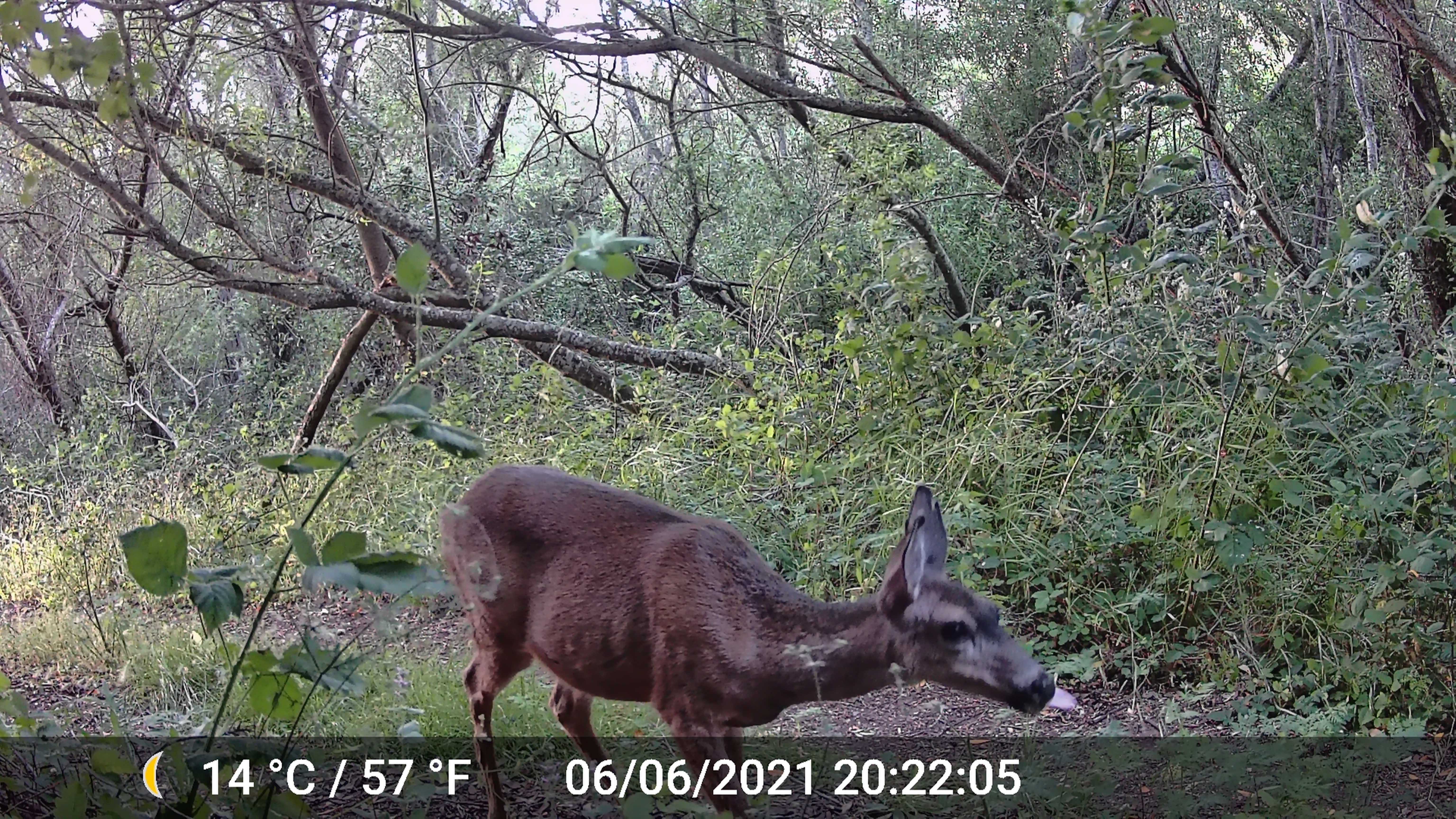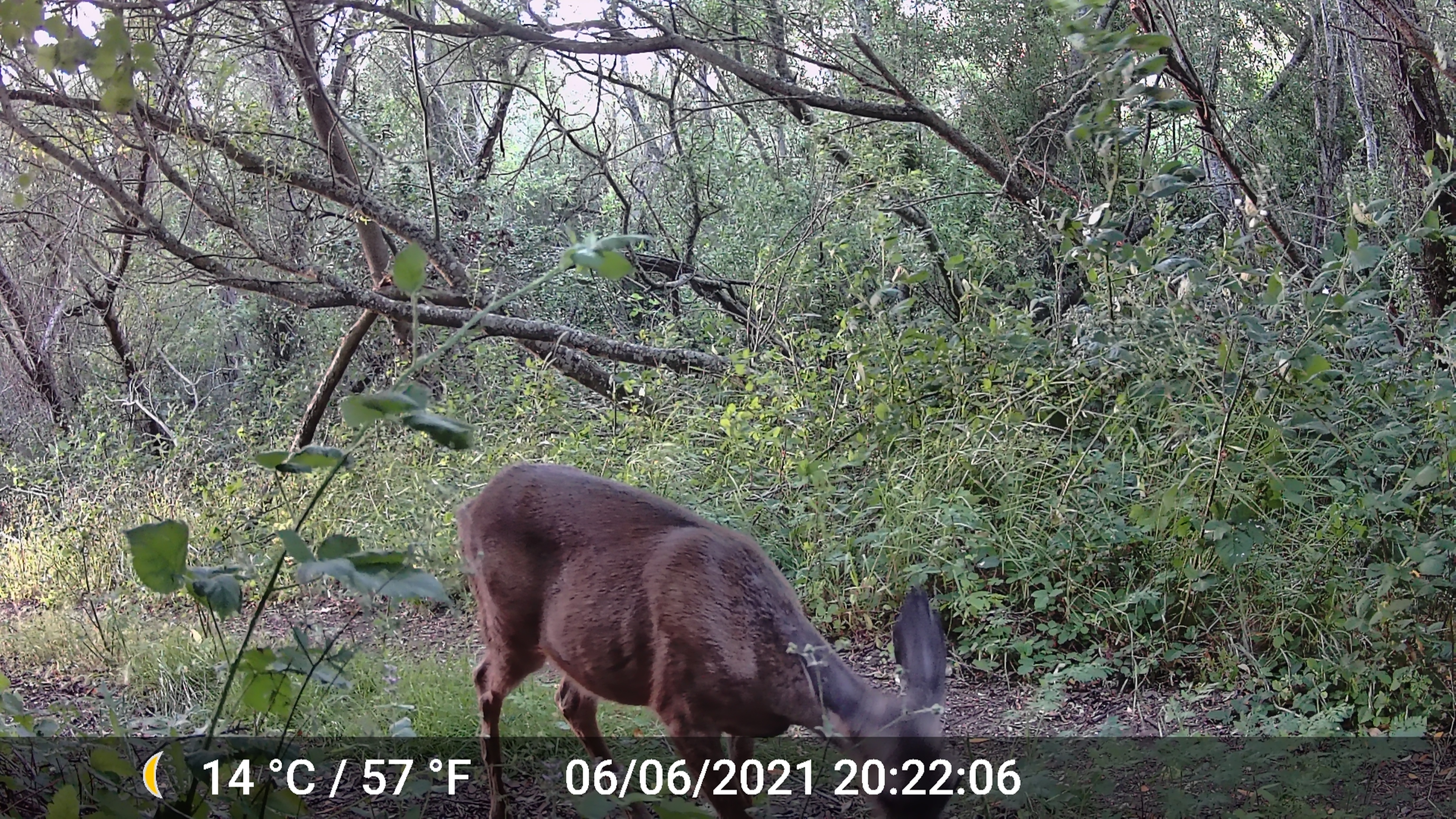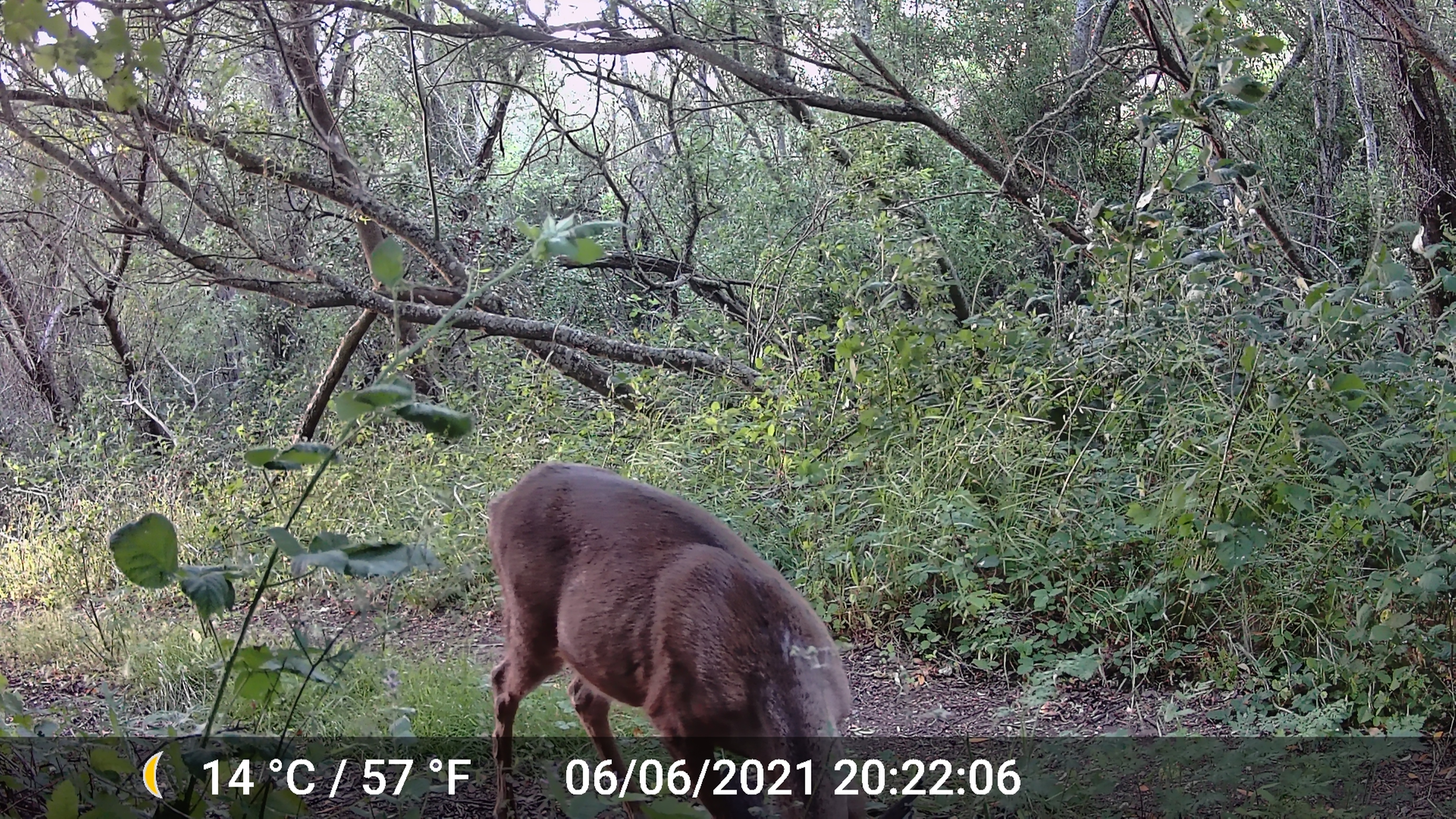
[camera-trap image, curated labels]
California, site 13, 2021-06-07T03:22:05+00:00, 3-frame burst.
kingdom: Animalia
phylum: Chordata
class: Mammalia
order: Artiodactyla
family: Cervidae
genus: Odocoileus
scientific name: Odocoileus hemionus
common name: mule deer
Mule deer (Odocoileus hemionus).